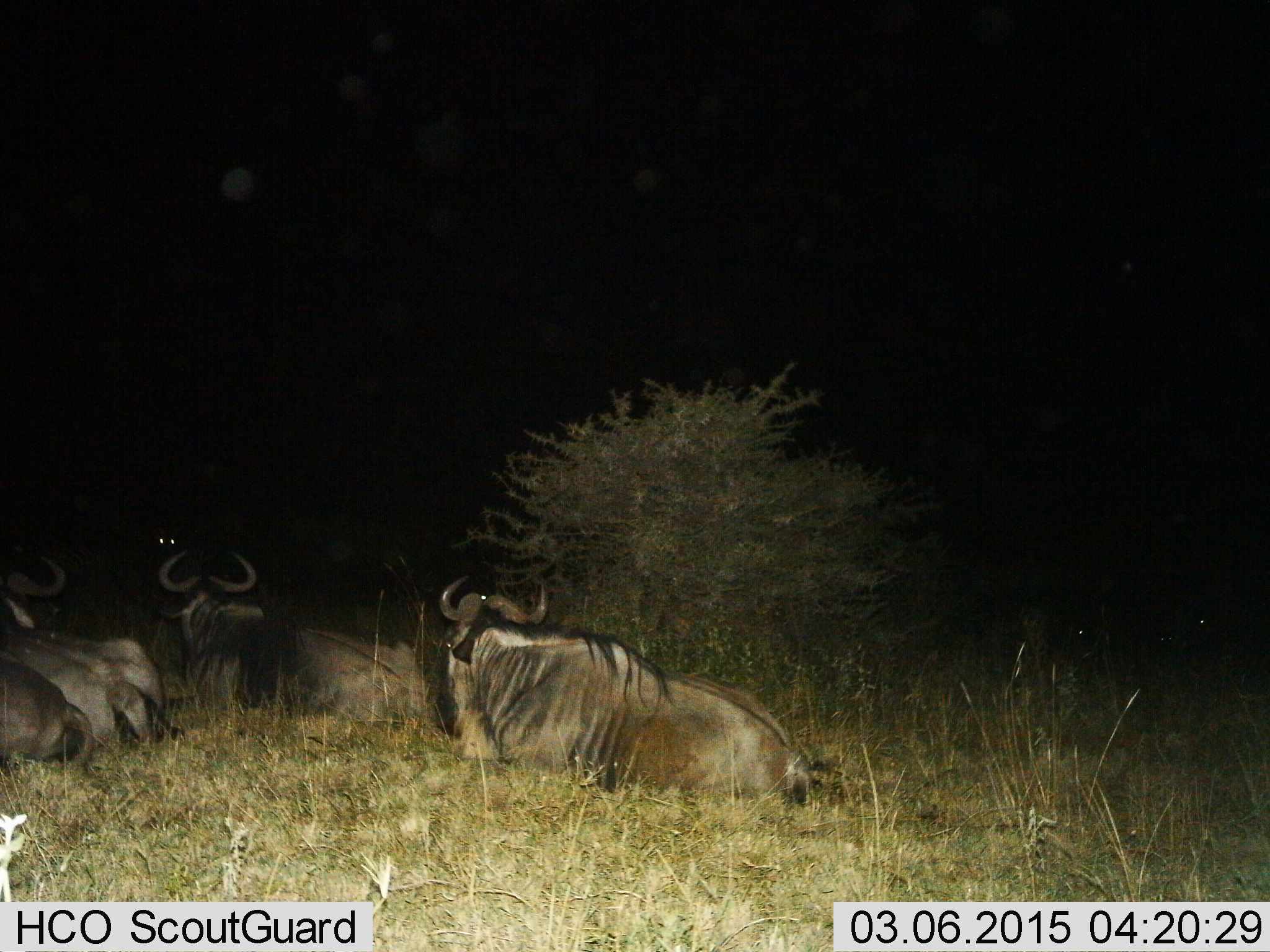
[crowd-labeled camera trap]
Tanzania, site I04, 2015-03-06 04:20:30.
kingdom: Animalia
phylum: Chordata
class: Mammalia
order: Artiodactyla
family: Bovidae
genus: Connochaetes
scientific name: Connochaetes taurinus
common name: blue wildebeest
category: wildebeest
Wildebeest (blue wildebeest) (Connochaetes taurinus), count 4. Behavior (volunteer vote fractions): standing 10%, resting 100%, moving 0%, interacting 0%. Young present (vote fraction): 0%. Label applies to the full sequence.